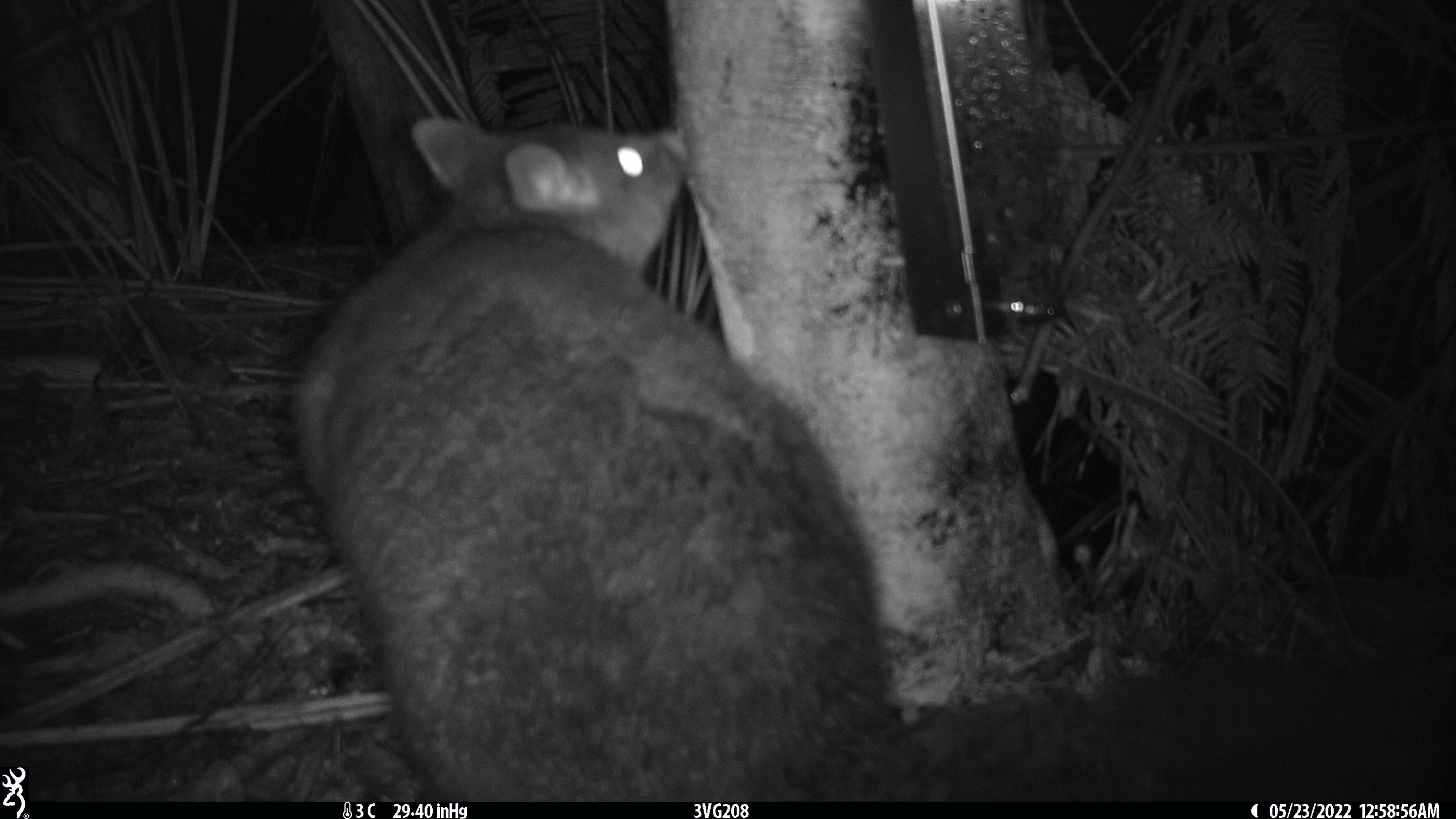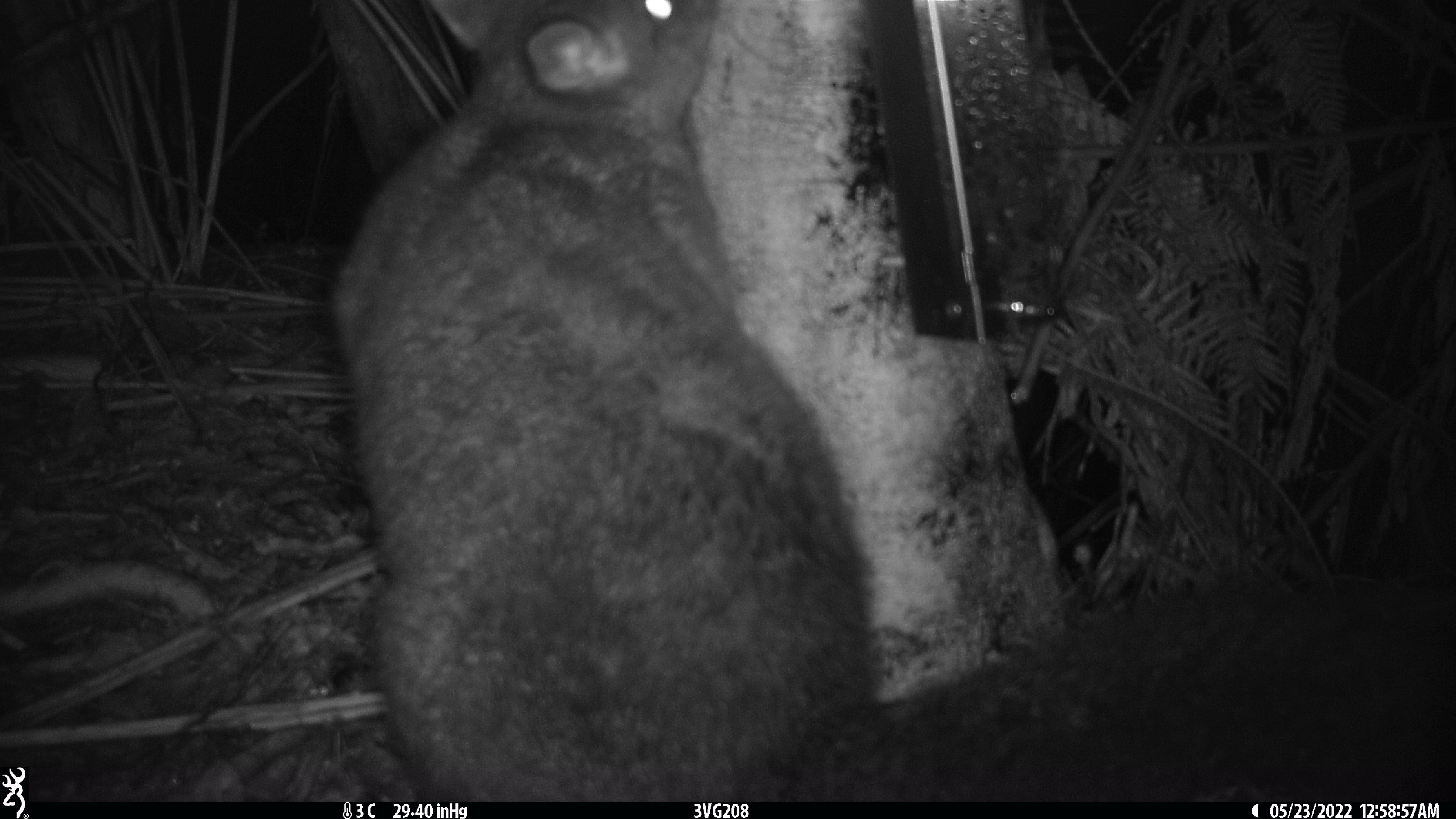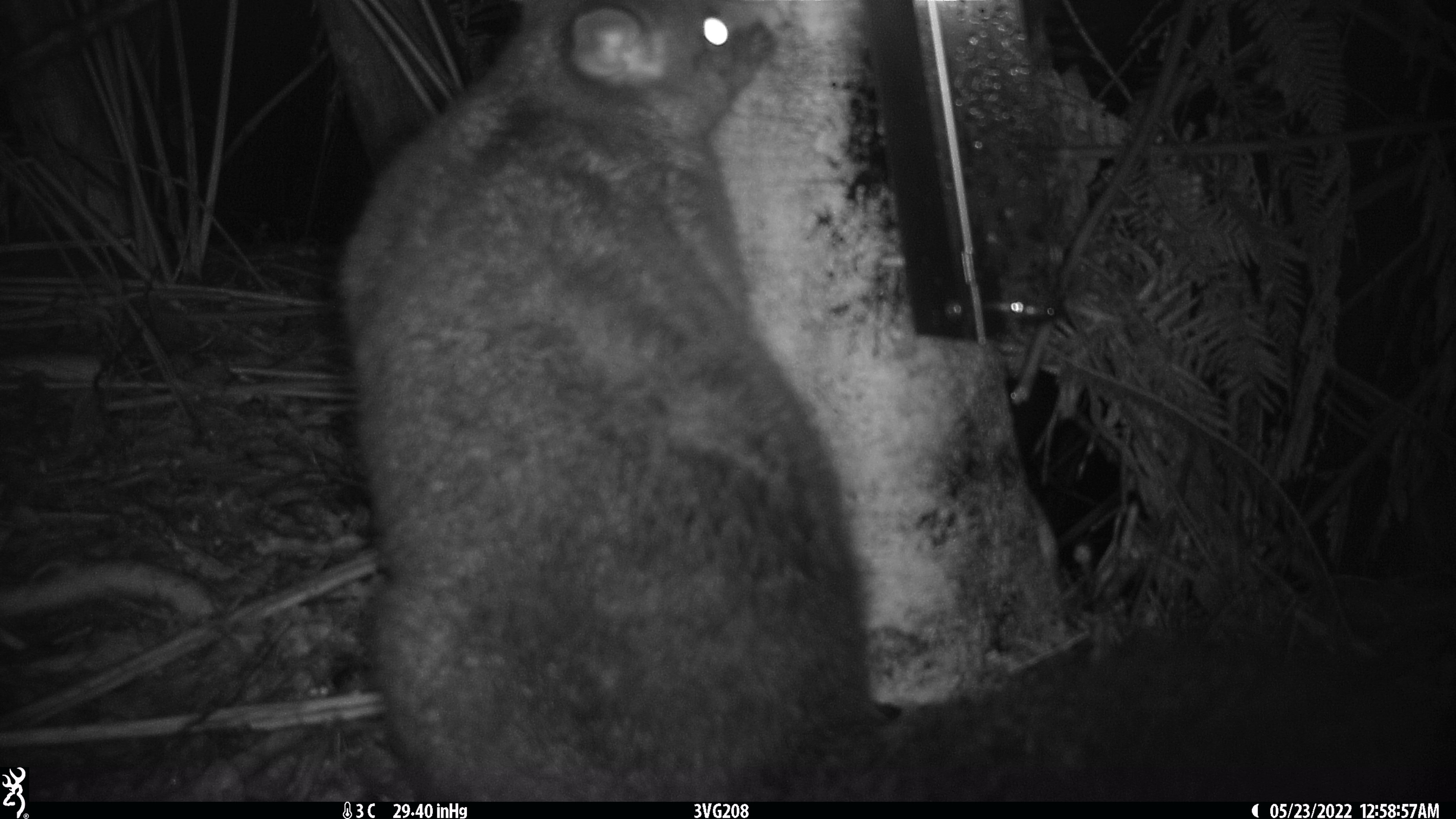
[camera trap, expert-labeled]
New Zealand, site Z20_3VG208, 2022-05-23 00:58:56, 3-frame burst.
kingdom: Animalia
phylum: Chordata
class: Mammalia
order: Diprotodontia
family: Phalangeridae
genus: Trichosurus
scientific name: Trichosurus vulpecula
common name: common brushtail possum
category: possum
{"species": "possum (common brushtail possum) (Trichosurus vulpecula)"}